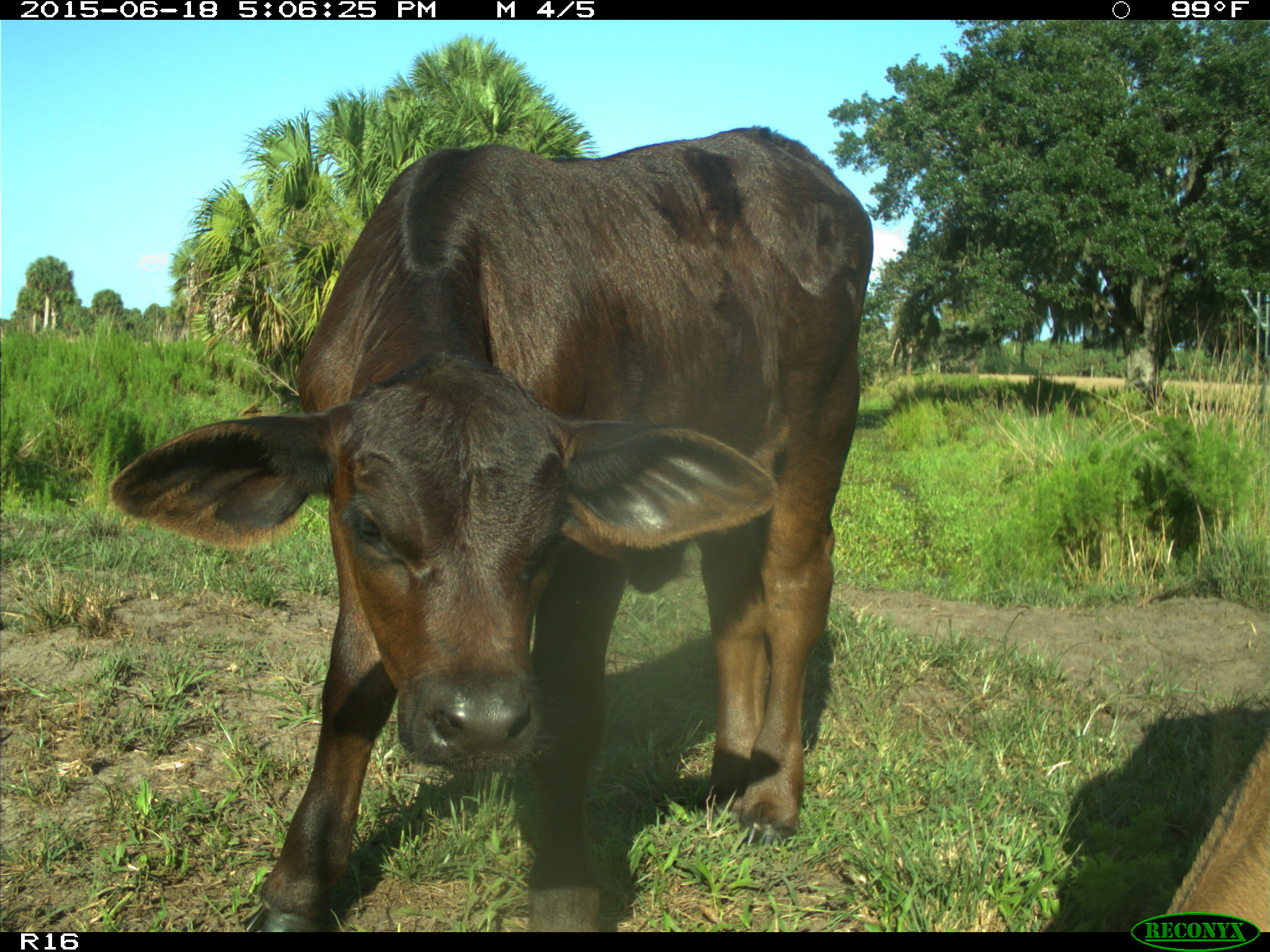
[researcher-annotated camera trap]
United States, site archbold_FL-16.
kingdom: Animalia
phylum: Chordata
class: Mammalia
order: Artiodactyla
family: Bovidae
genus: Bos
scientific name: Bos taurus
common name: domestic cow